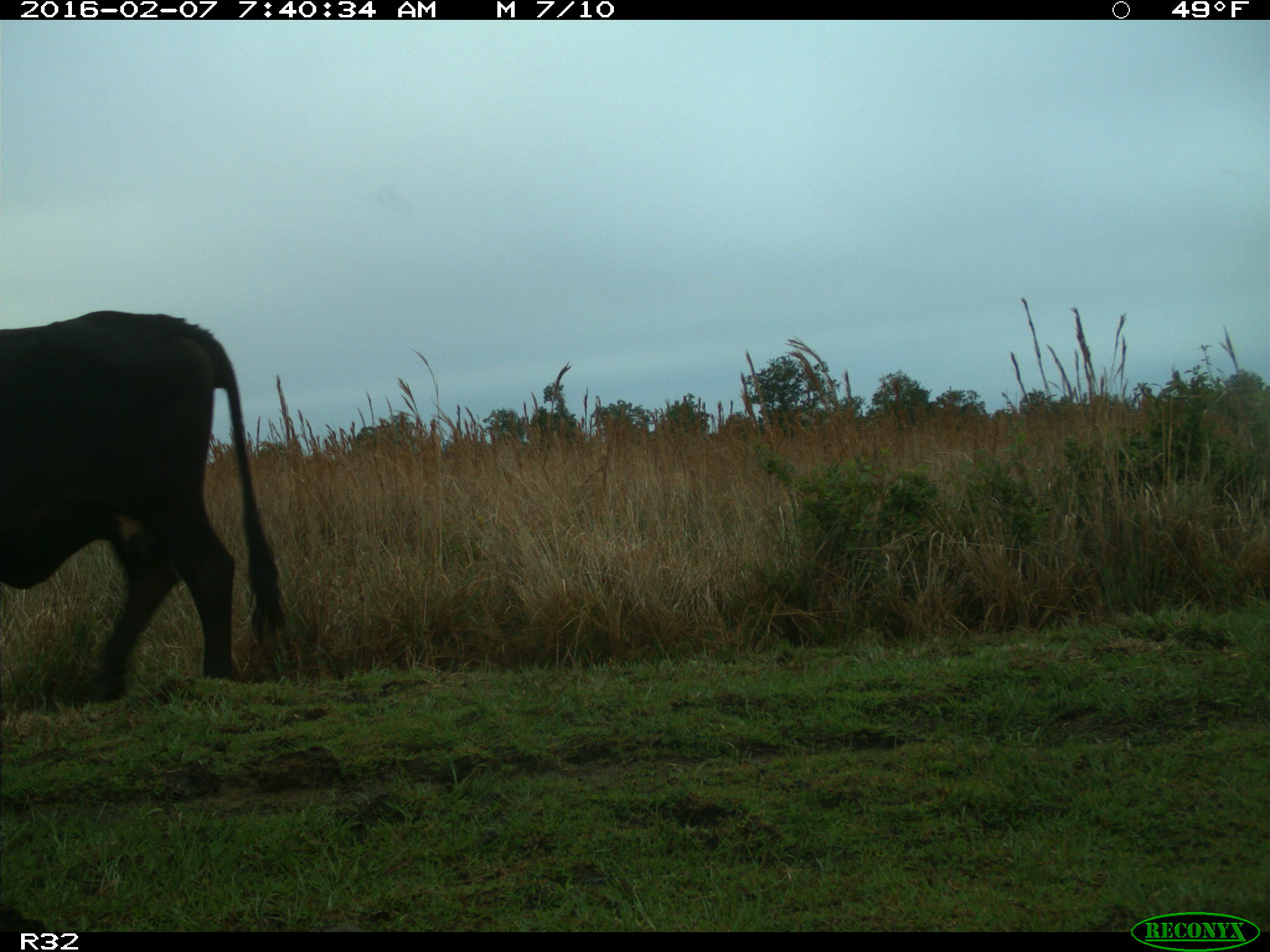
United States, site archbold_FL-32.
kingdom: Animalia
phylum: Chordata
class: Mammalia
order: Artiodactyla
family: Bovidae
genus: Bos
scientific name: Bos taurus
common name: domestic cow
Bos taurus (domestic cow).